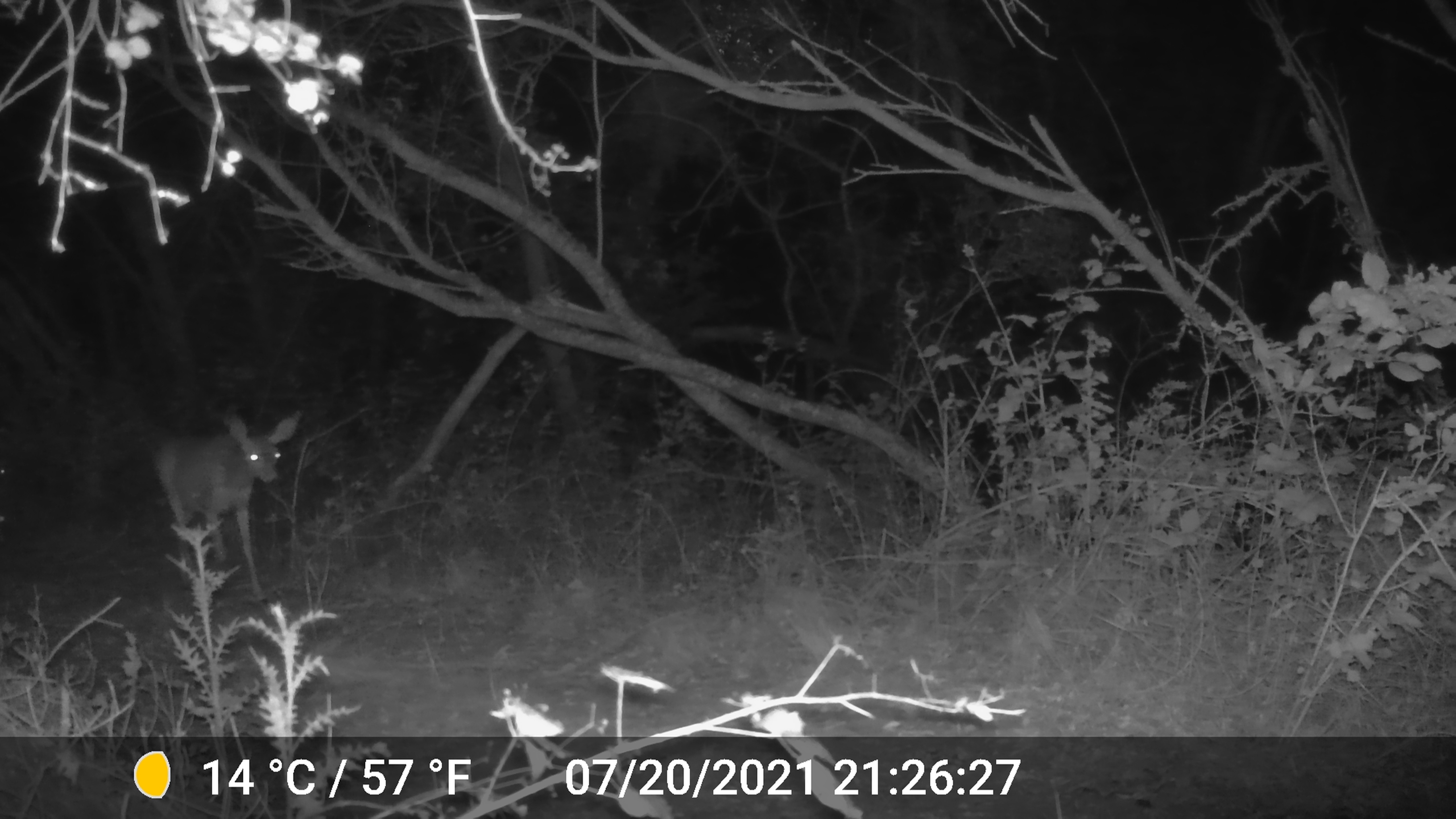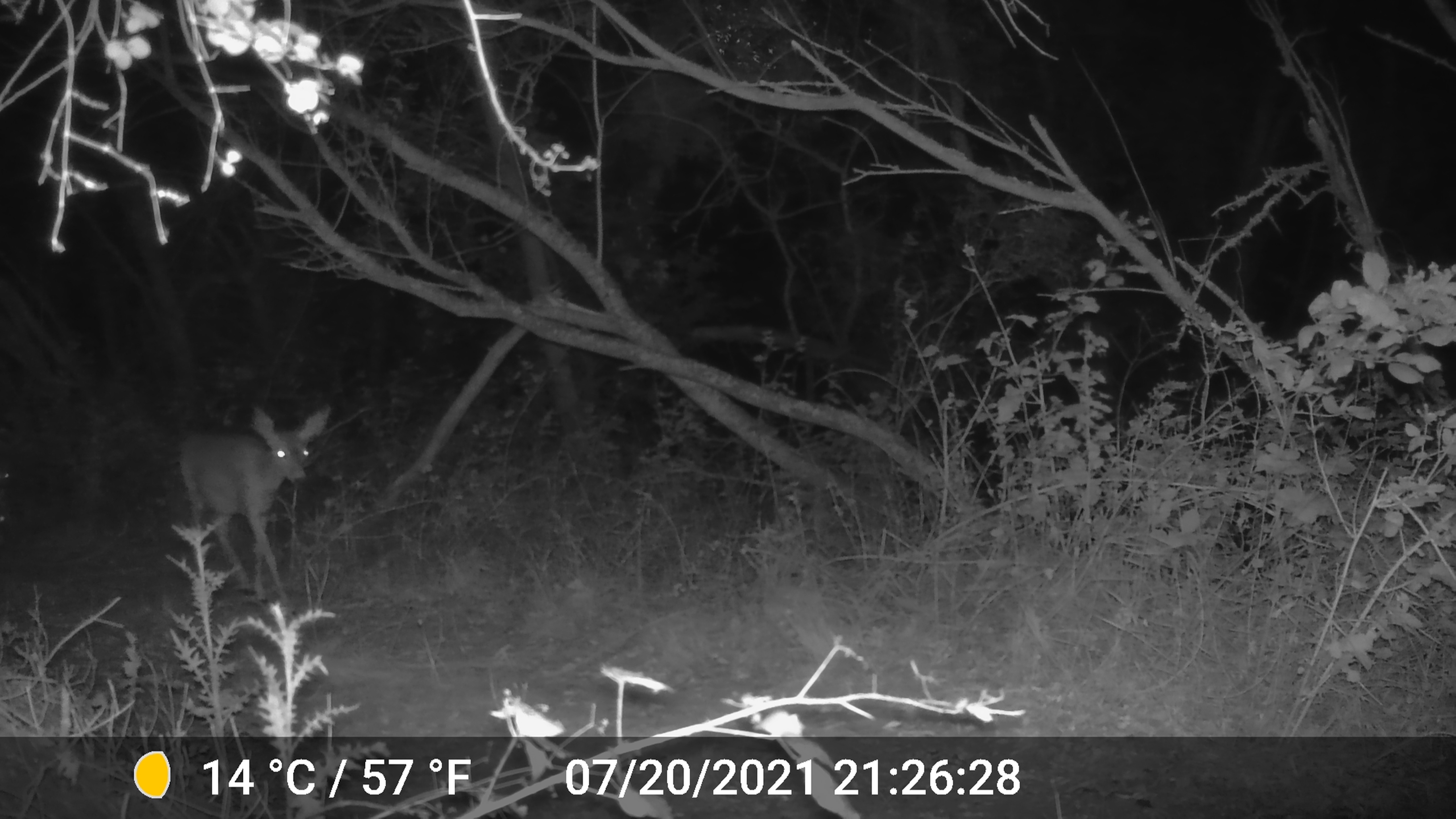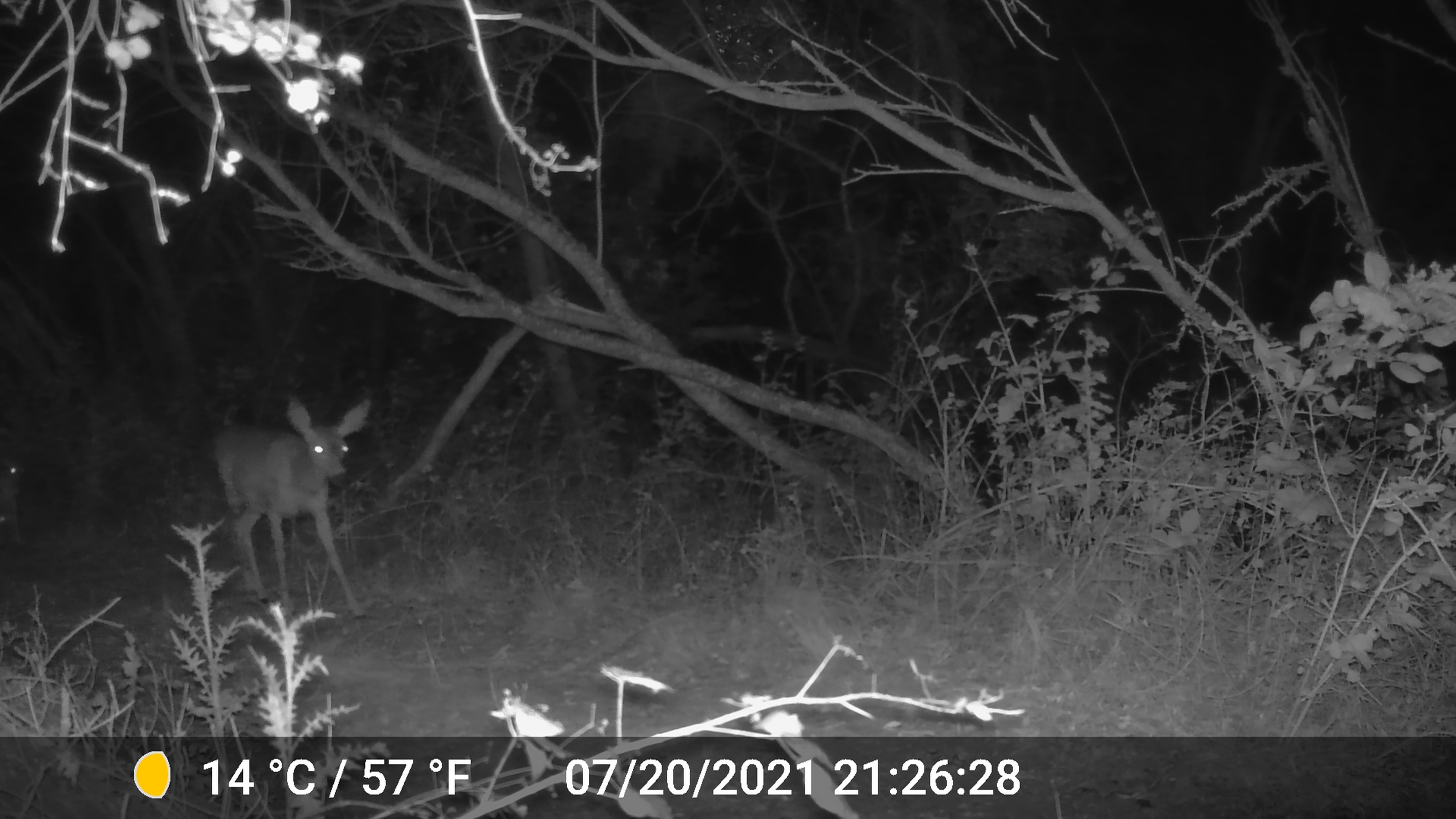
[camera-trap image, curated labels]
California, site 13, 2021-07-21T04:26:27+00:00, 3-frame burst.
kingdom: Animalia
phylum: Chordata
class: Mammalia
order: Artiodactyla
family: Cervidae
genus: Odocoileus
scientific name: Odocoileus hemionus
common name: mule deer